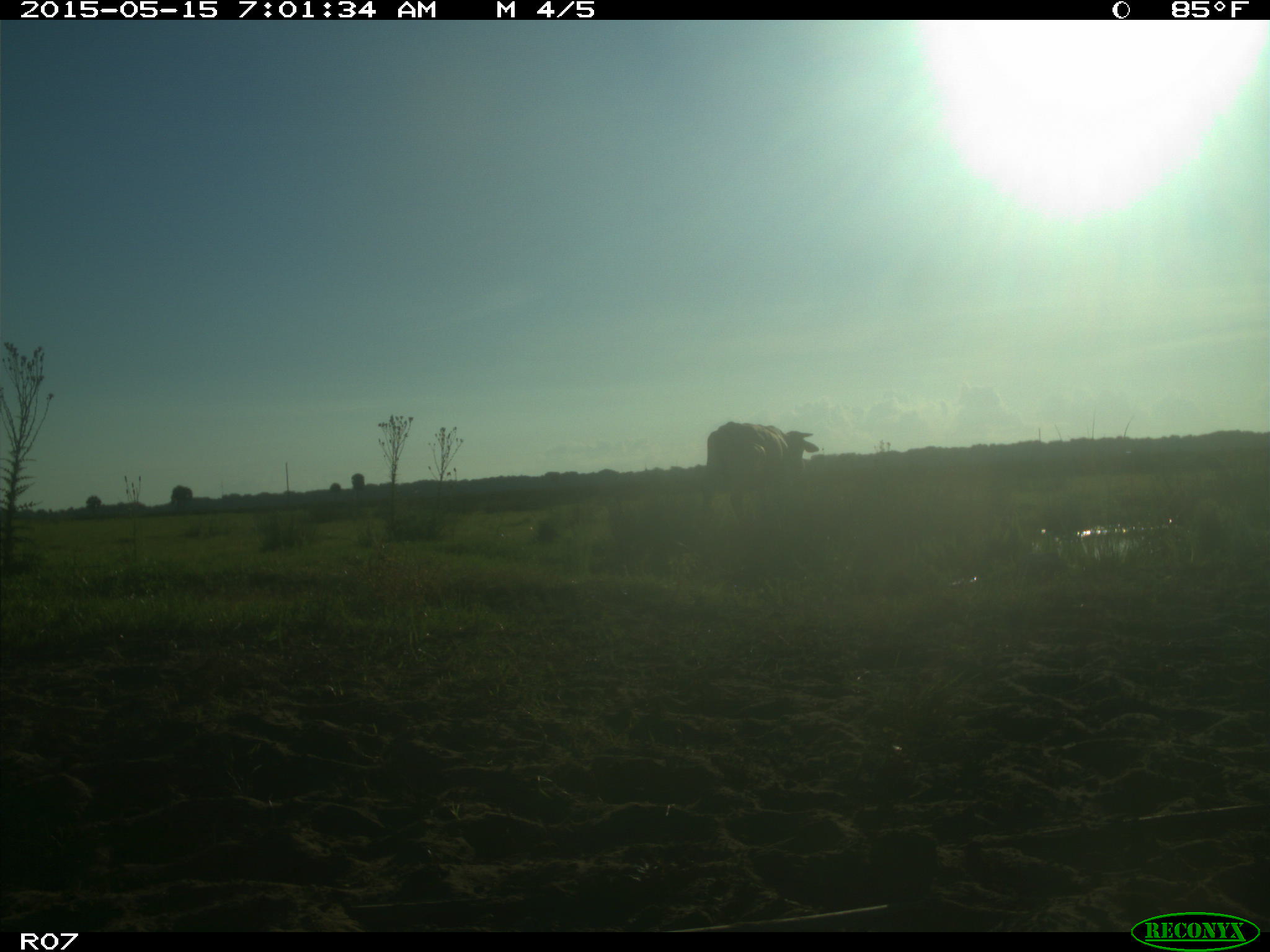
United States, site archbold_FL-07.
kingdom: Animalia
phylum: Chordata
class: Mammalia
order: Artiodactyla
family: Bovidae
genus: Bos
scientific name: Bos taurus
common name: domestic cow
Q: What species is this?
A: Bos taurus (domestic cow).